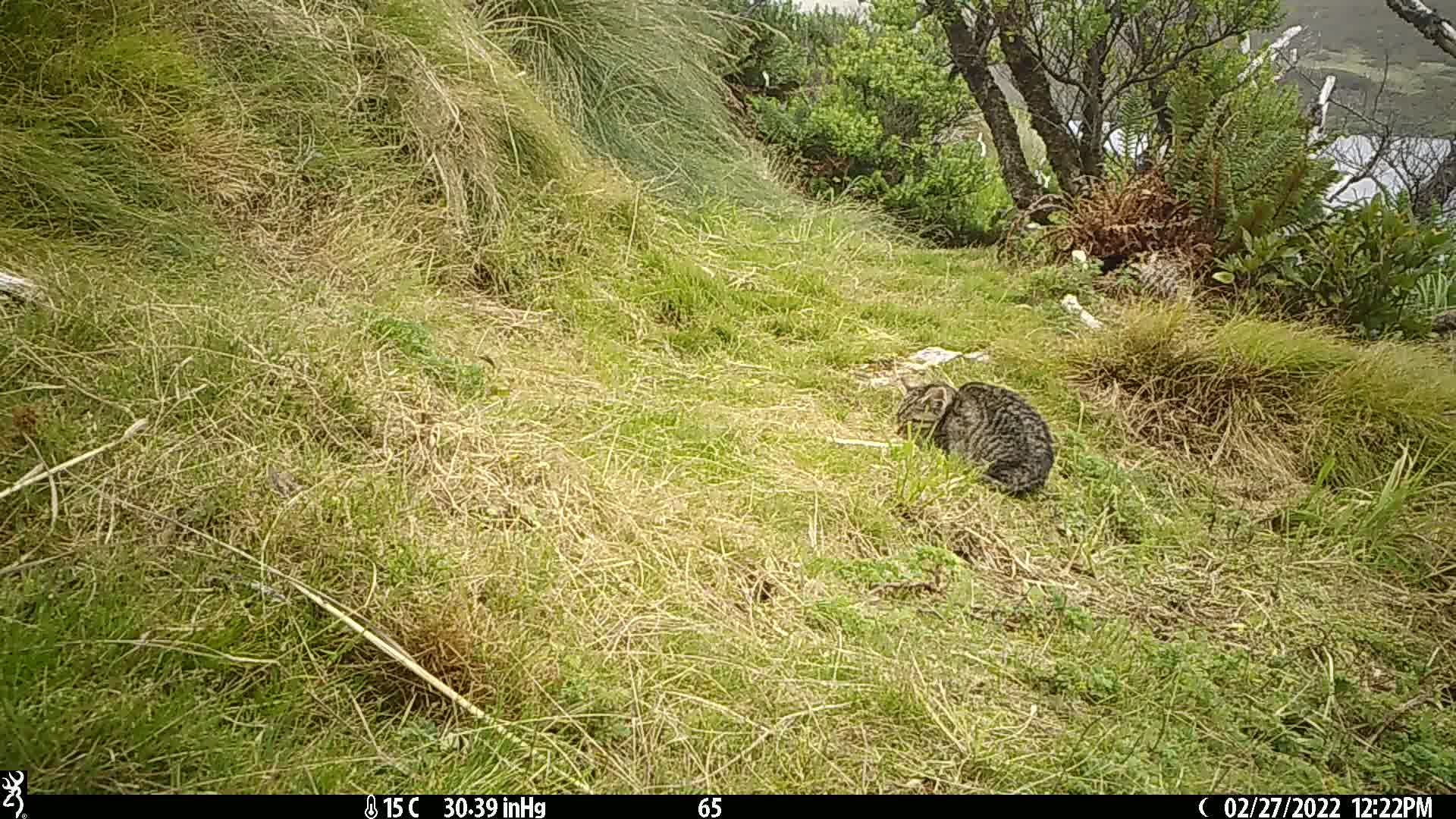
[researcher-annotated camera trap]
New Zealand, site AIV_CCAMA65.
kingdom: Animalia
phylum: Chordata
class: Mammalia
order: Carnivora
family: Felidae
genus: Felis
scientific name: Felis catus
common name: domestic cat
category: cat